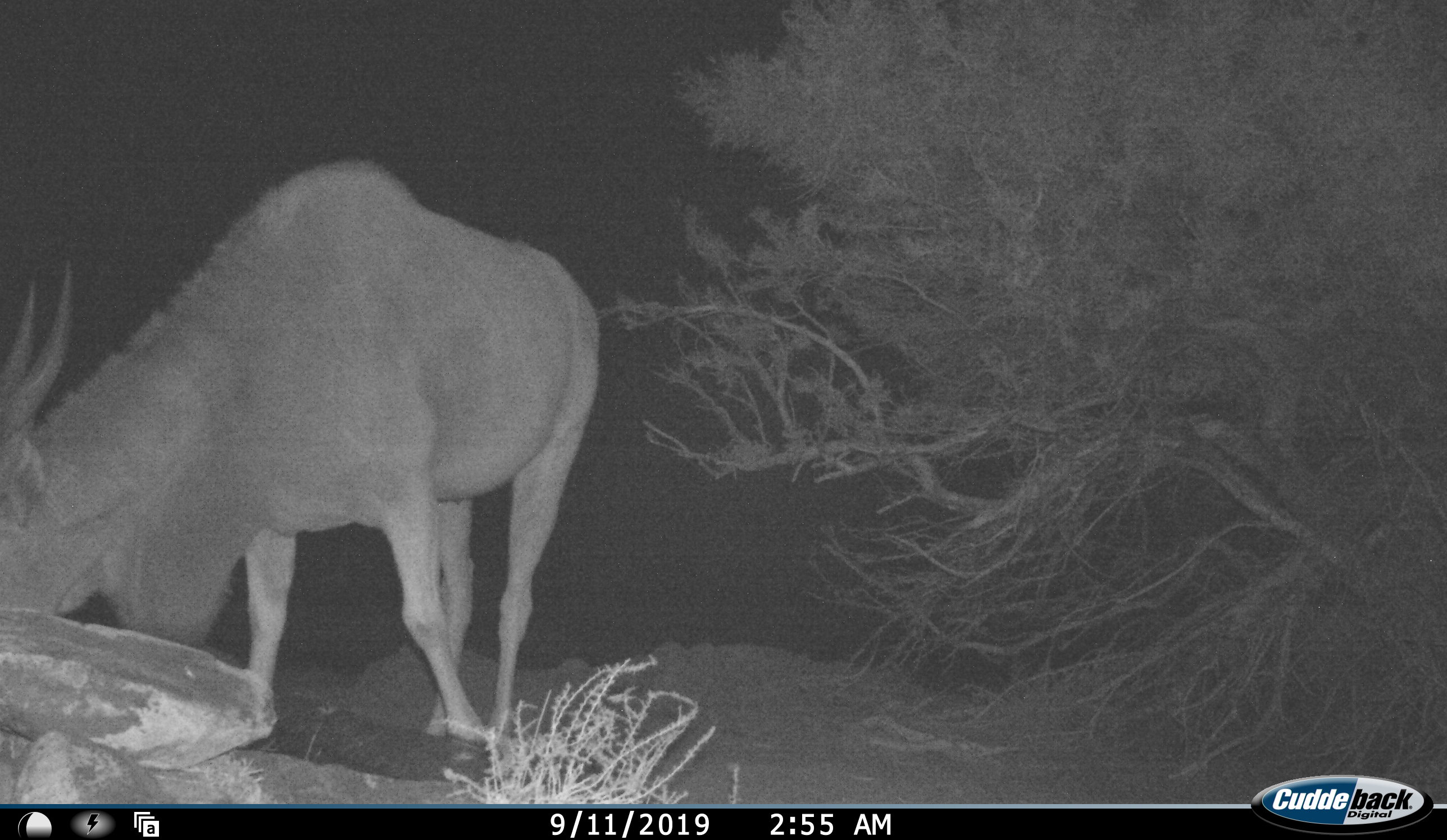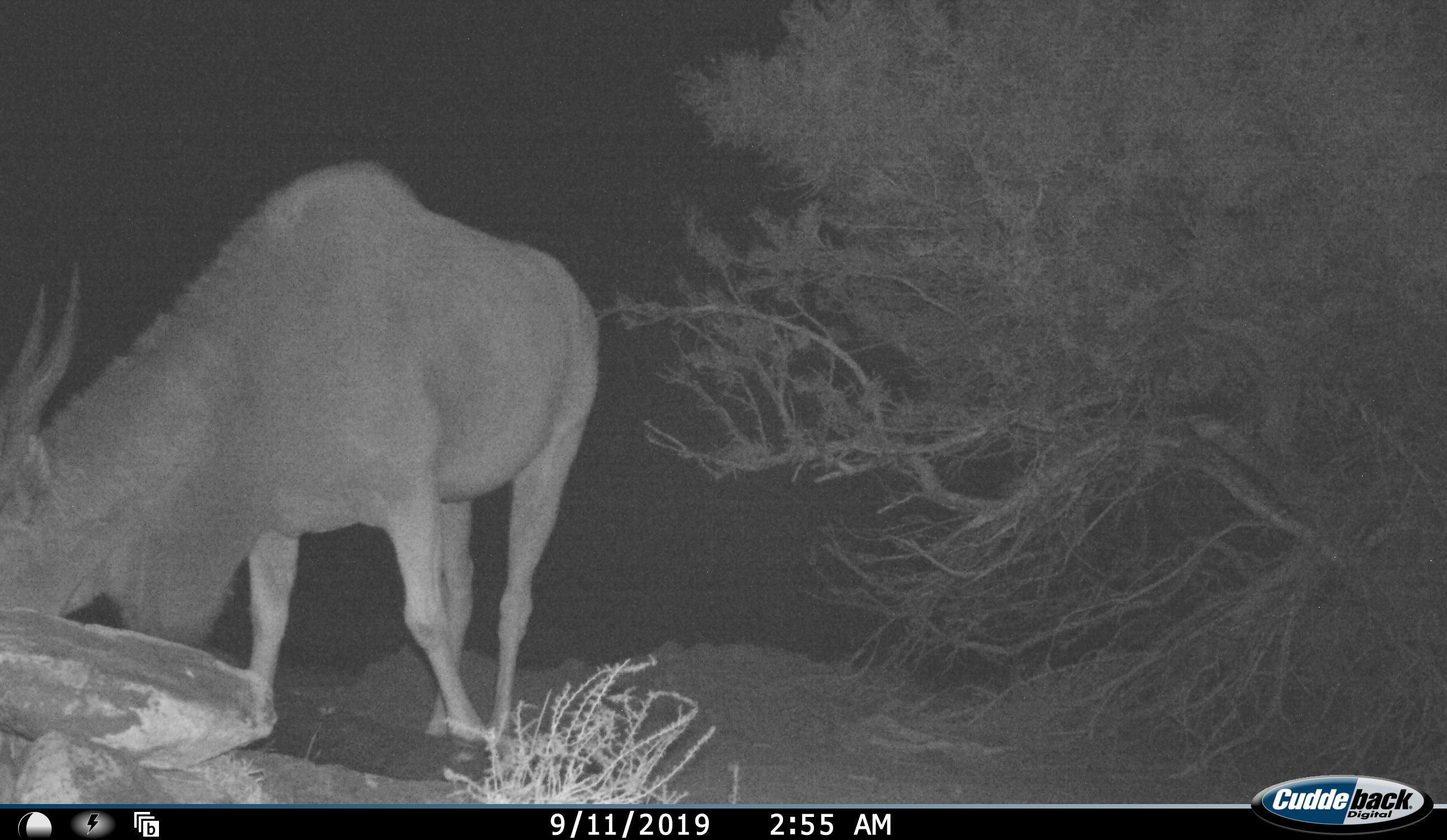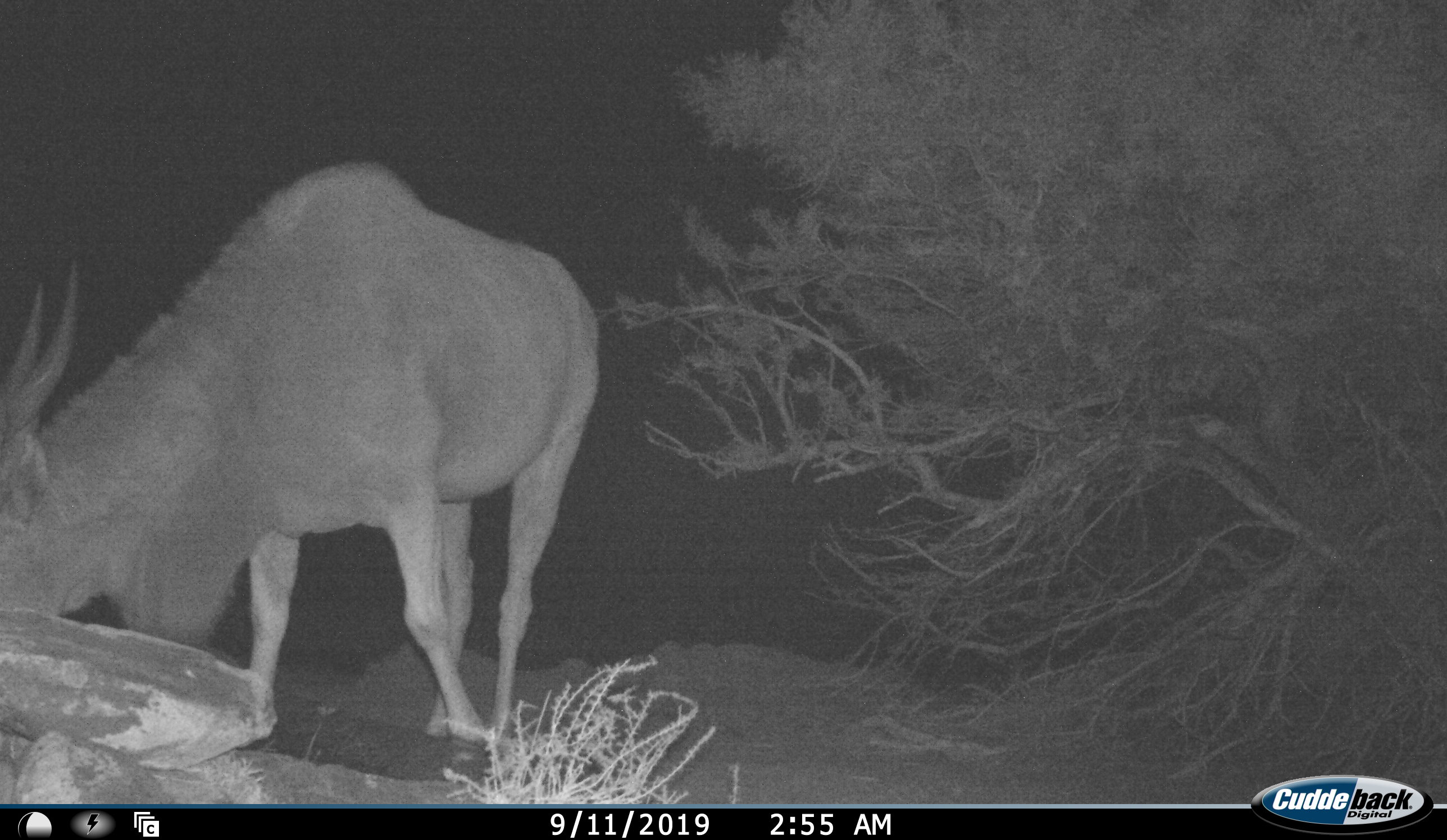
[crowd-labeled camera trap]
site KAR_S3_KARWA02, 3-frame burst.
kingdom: Animalia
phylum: Chordata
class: Mammalia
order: Artiodactyla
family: Bovidae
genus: Tragelaphus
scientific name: Tragelaphus oryx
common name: eland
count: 1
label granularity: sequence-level